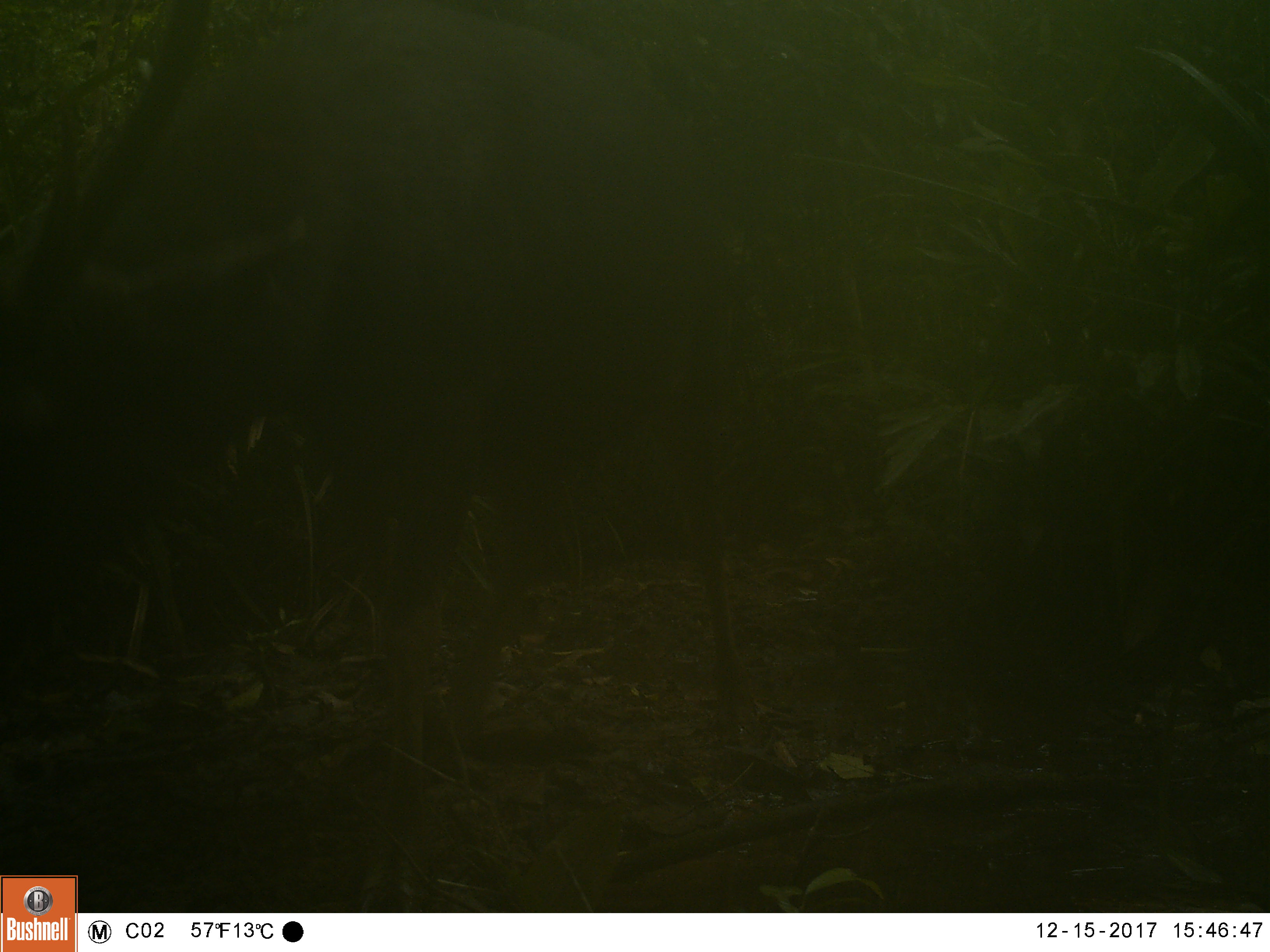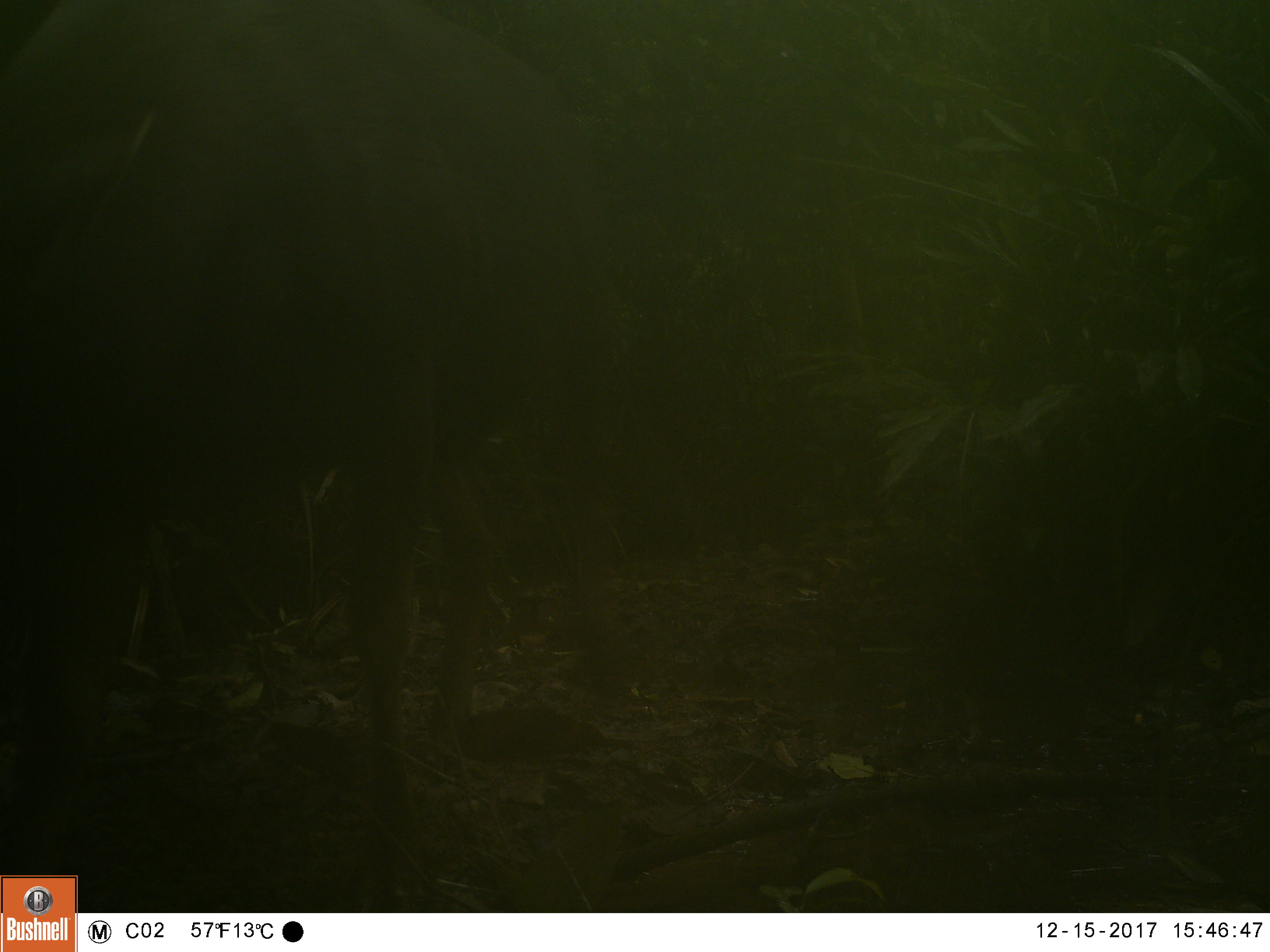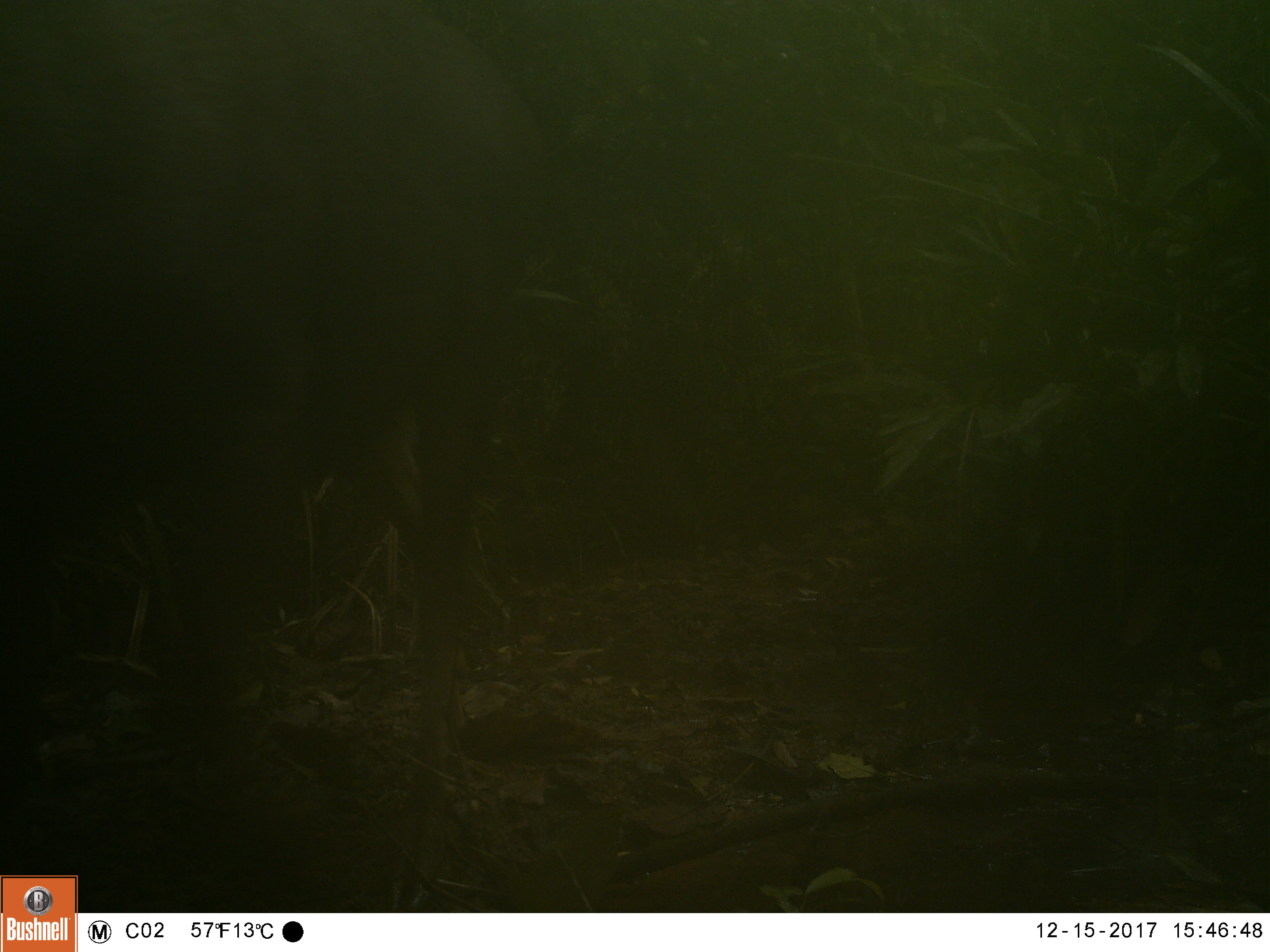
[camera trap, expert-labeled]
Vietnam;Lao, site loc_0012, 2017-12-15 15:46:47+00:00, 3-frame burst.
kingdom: Animalia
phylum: Chordata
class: Mammalia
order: Artiodactyla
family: Cervidae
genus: Rusa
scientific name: Rusa unicolor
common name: sambar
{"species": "sambar (Rusa unicolor)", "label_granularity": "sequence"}